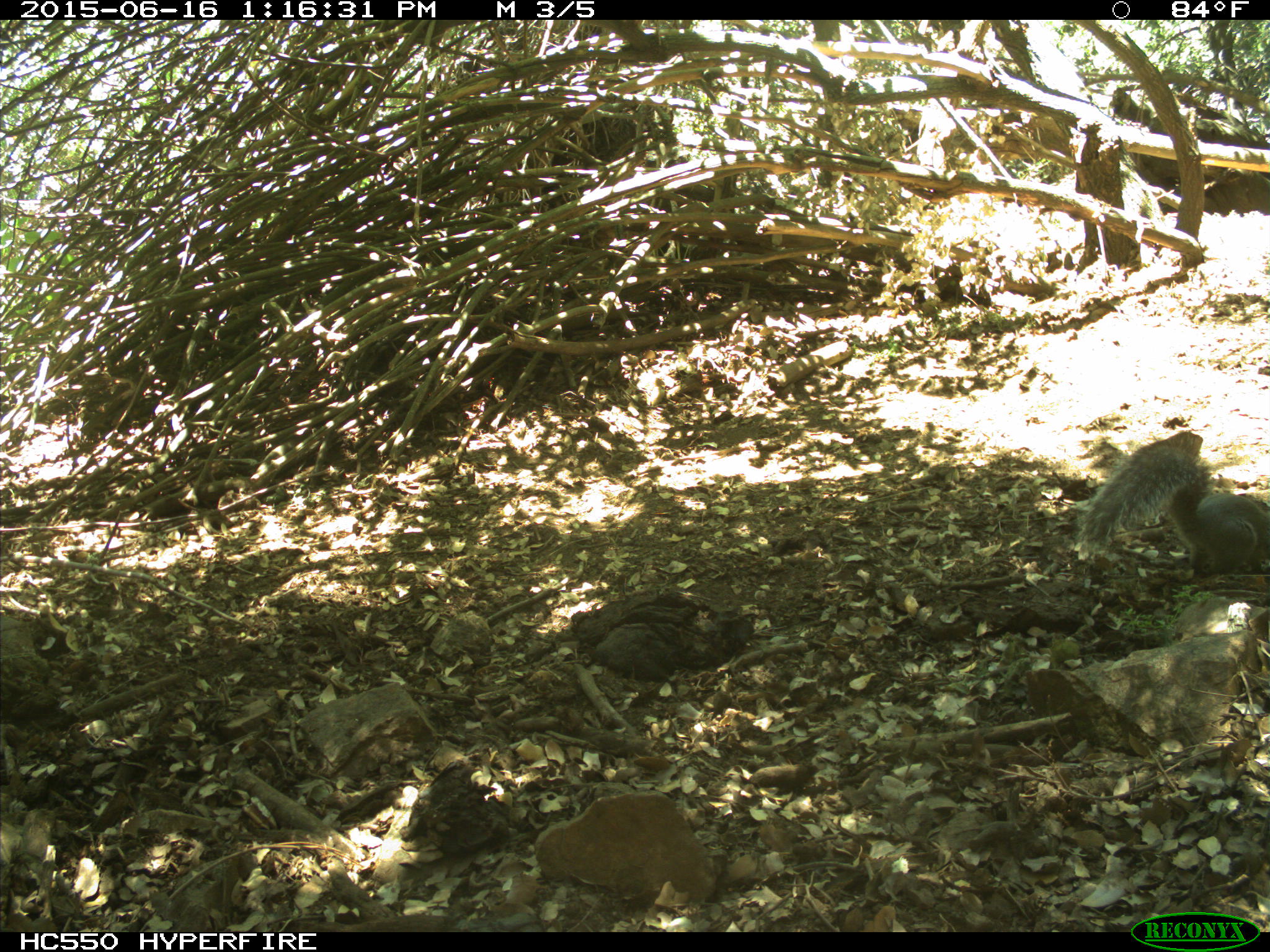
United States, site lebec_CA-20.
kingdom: Animalia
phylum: Chordata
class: Mammalia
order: Rodentia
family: Sciuridae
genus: Sciurus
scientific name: Sciurus carolinensis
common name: eastern gray squirrel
Sciurus carolinensis (eastern gray squirrel).